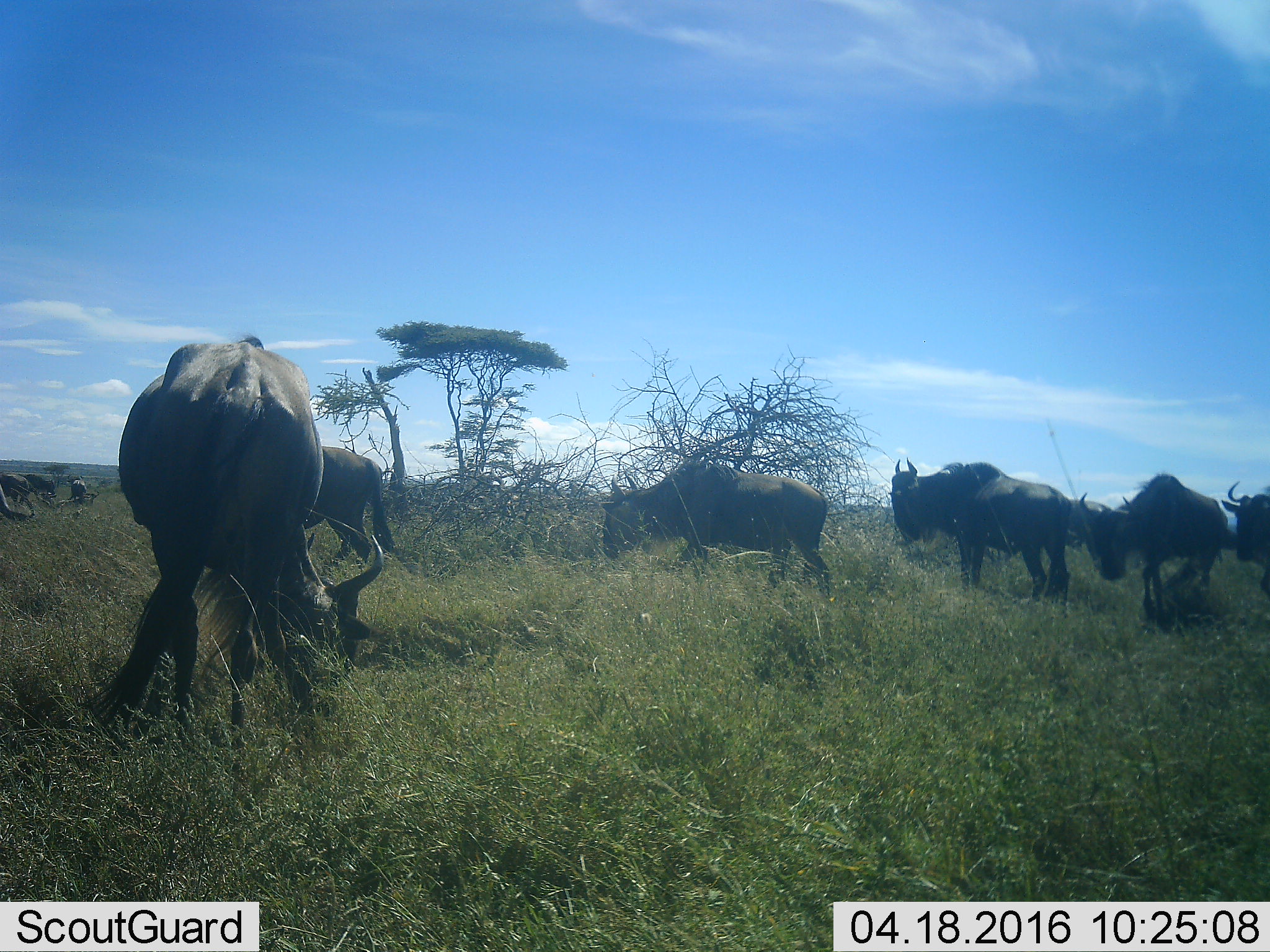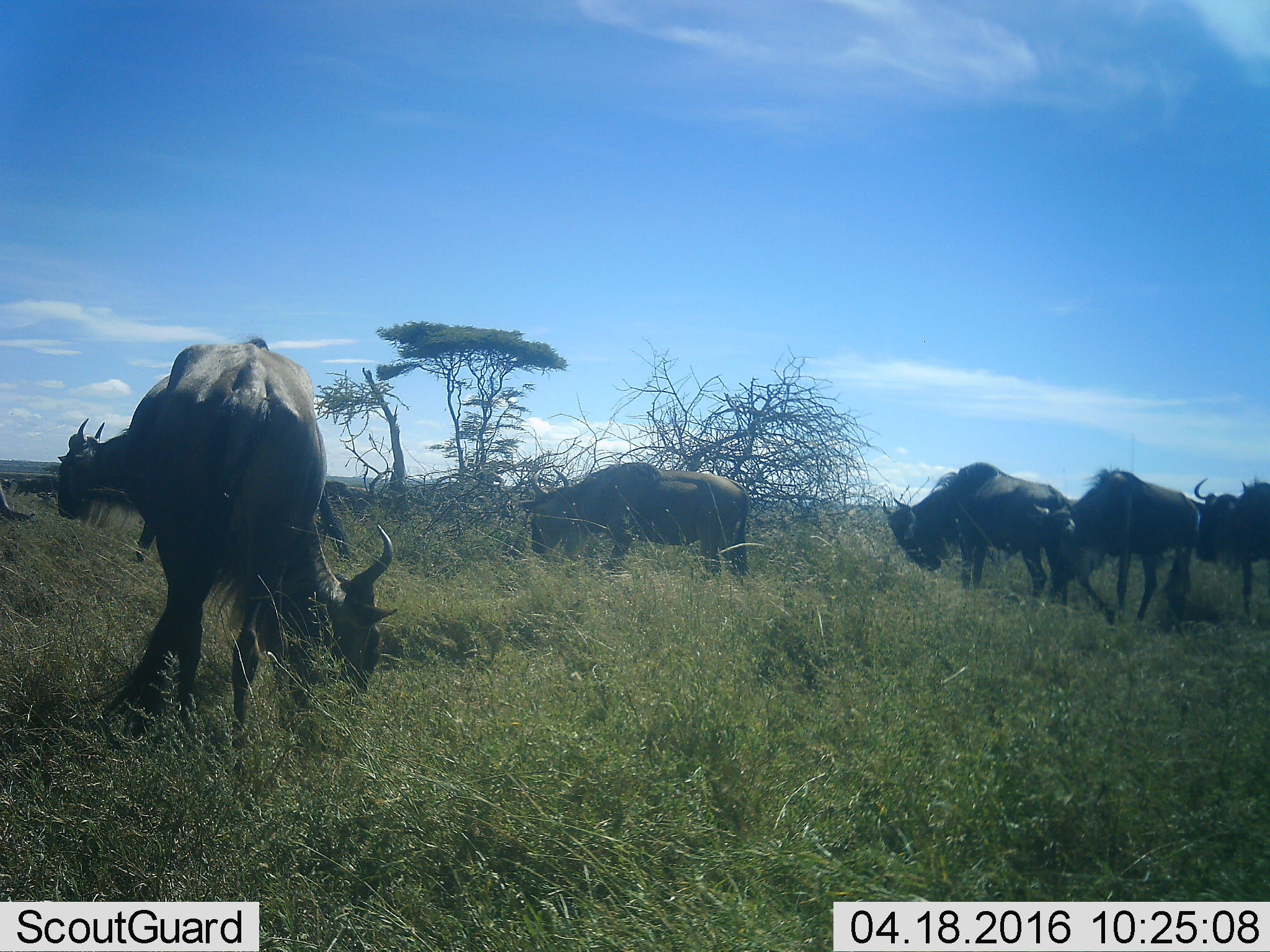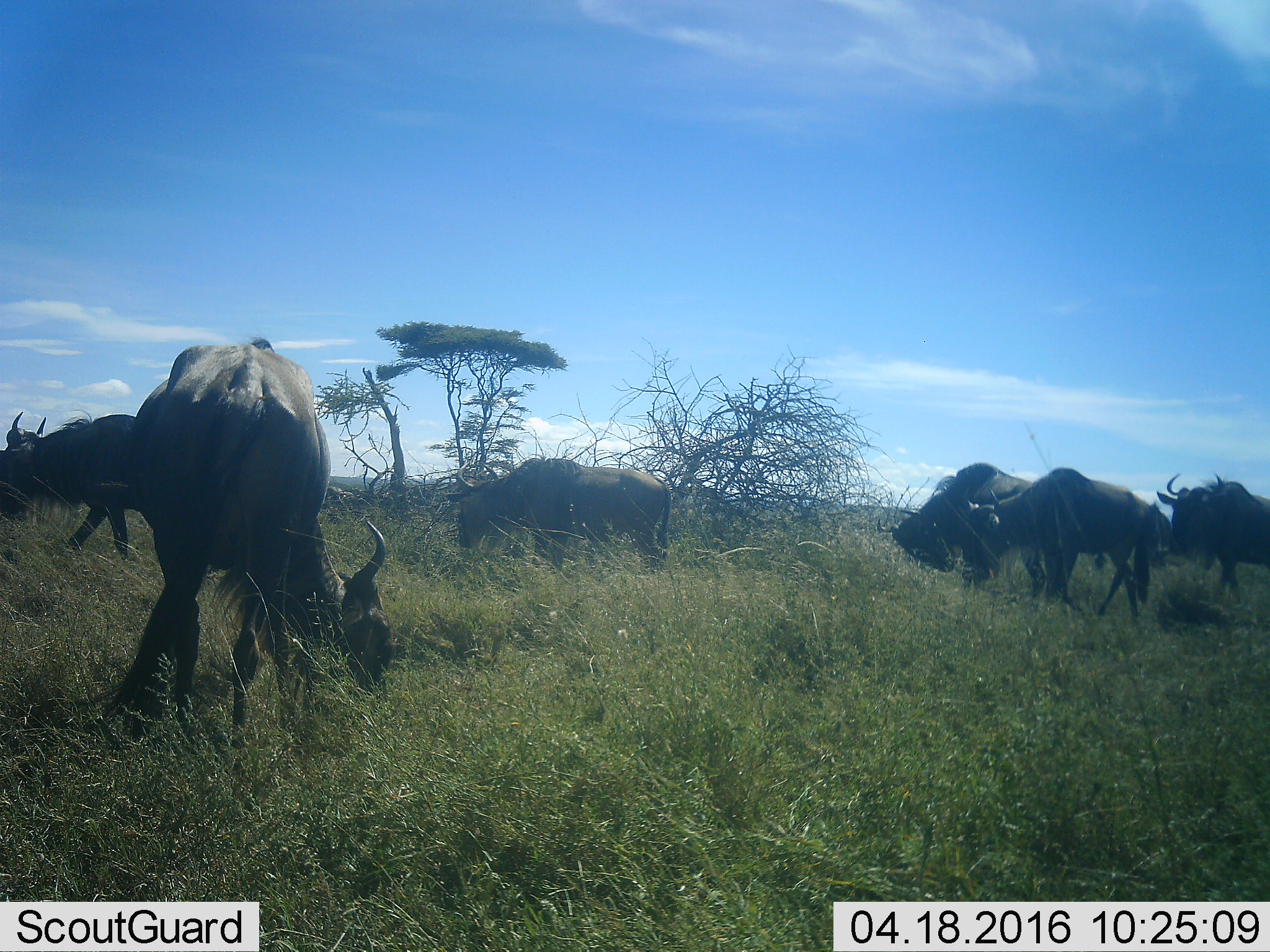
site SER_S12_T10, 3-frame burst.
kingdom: Animalia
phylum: Chordata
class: Mammalia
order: Artiodactyla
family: Bovidae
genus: Connochaetes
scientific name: Connochaetes taurinus taurinus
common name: blue wildebeest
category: wildebeestblue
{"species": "wildebeestblue (blue wildebeest) (Connochaetes taurinus taurinus)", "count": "11-50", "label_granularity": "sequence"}